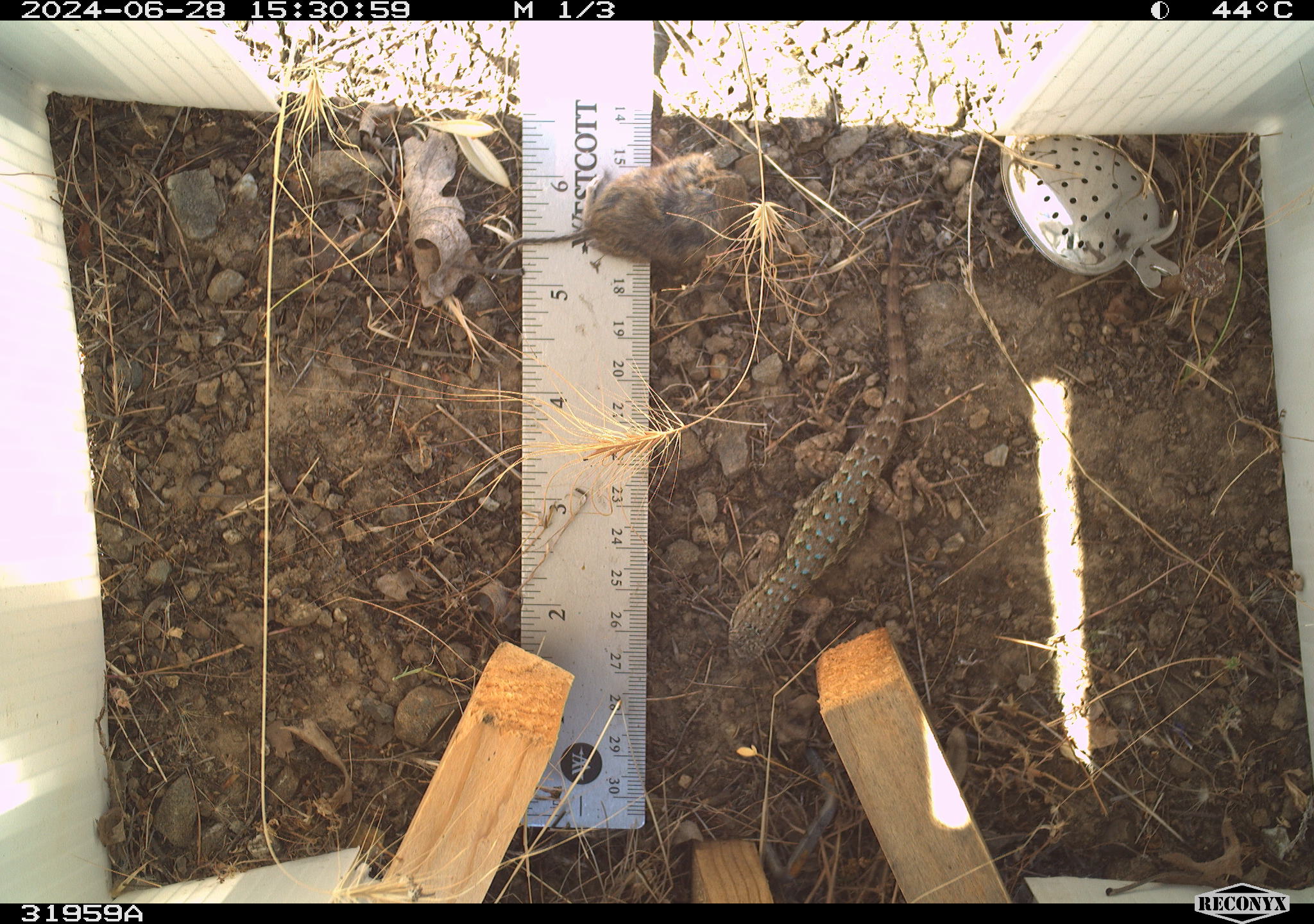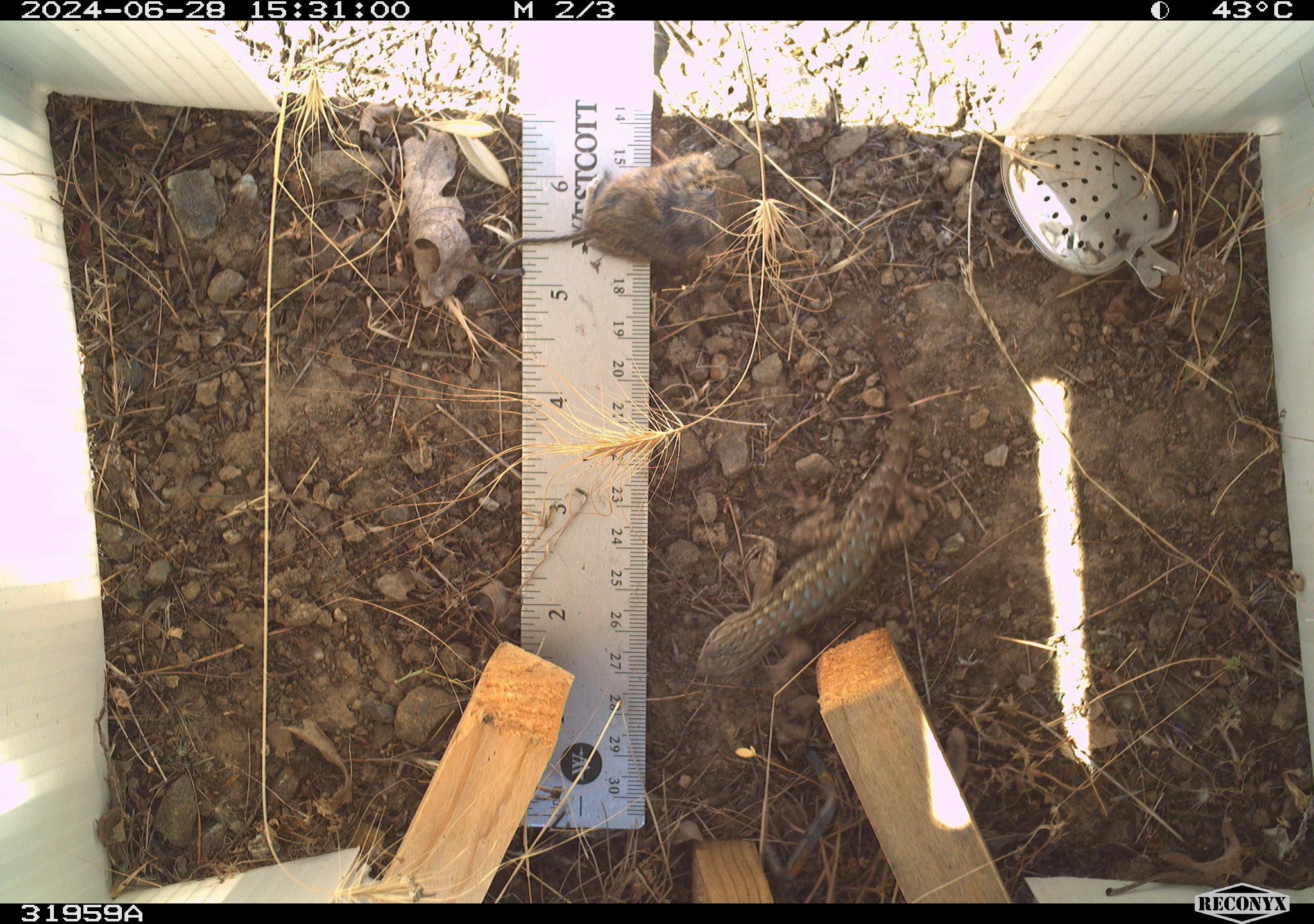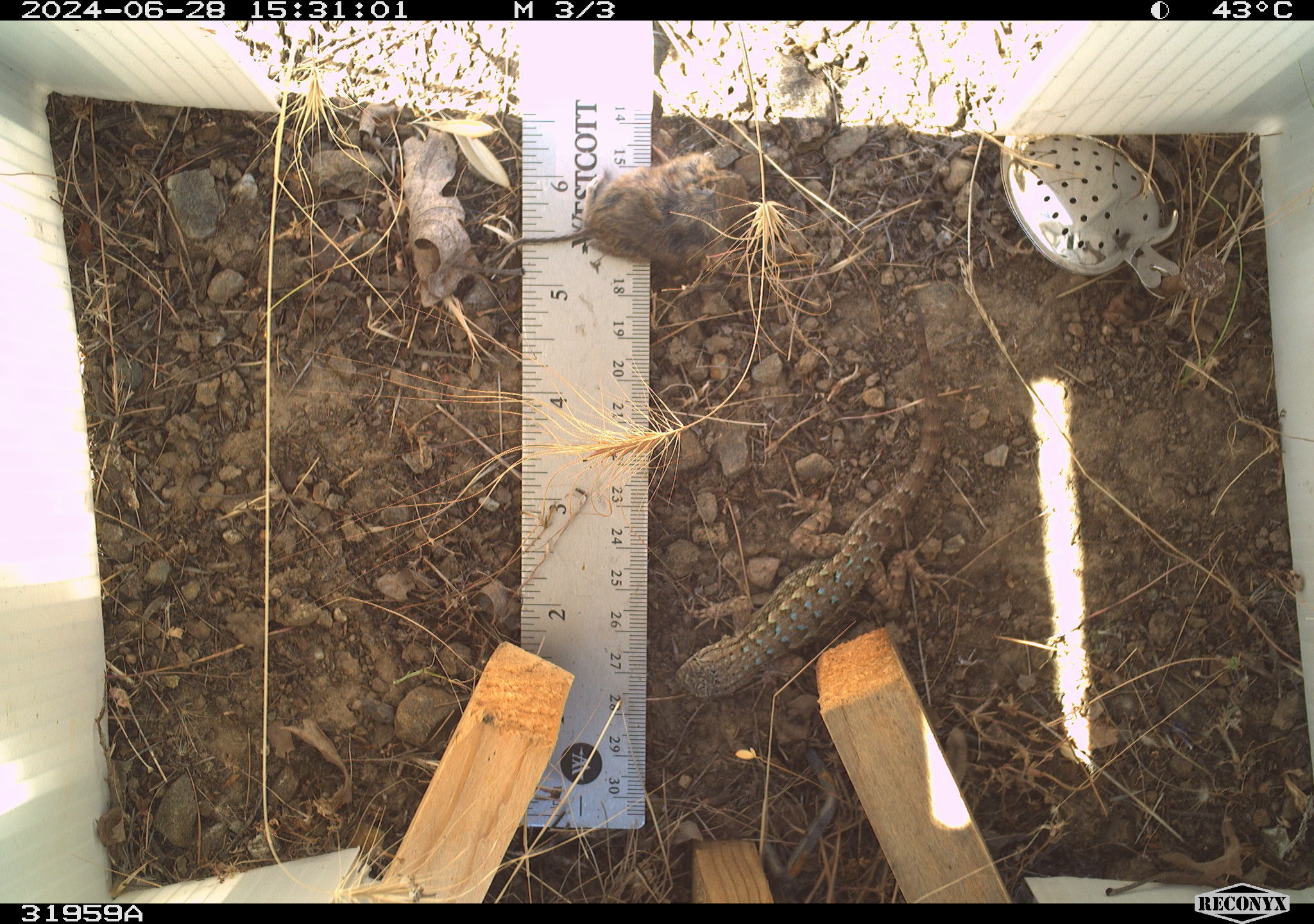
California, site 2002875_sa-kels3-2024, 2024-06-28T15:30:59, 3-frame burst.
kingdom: Animalia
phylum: Chordata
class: Reptilia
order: Squamata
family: Phrynosomatidae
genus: Sceloporus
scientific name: Sceloporus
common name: spiny lizards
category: sceloporus species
Sceloporus species (spiny lizards) (Sceloporus).